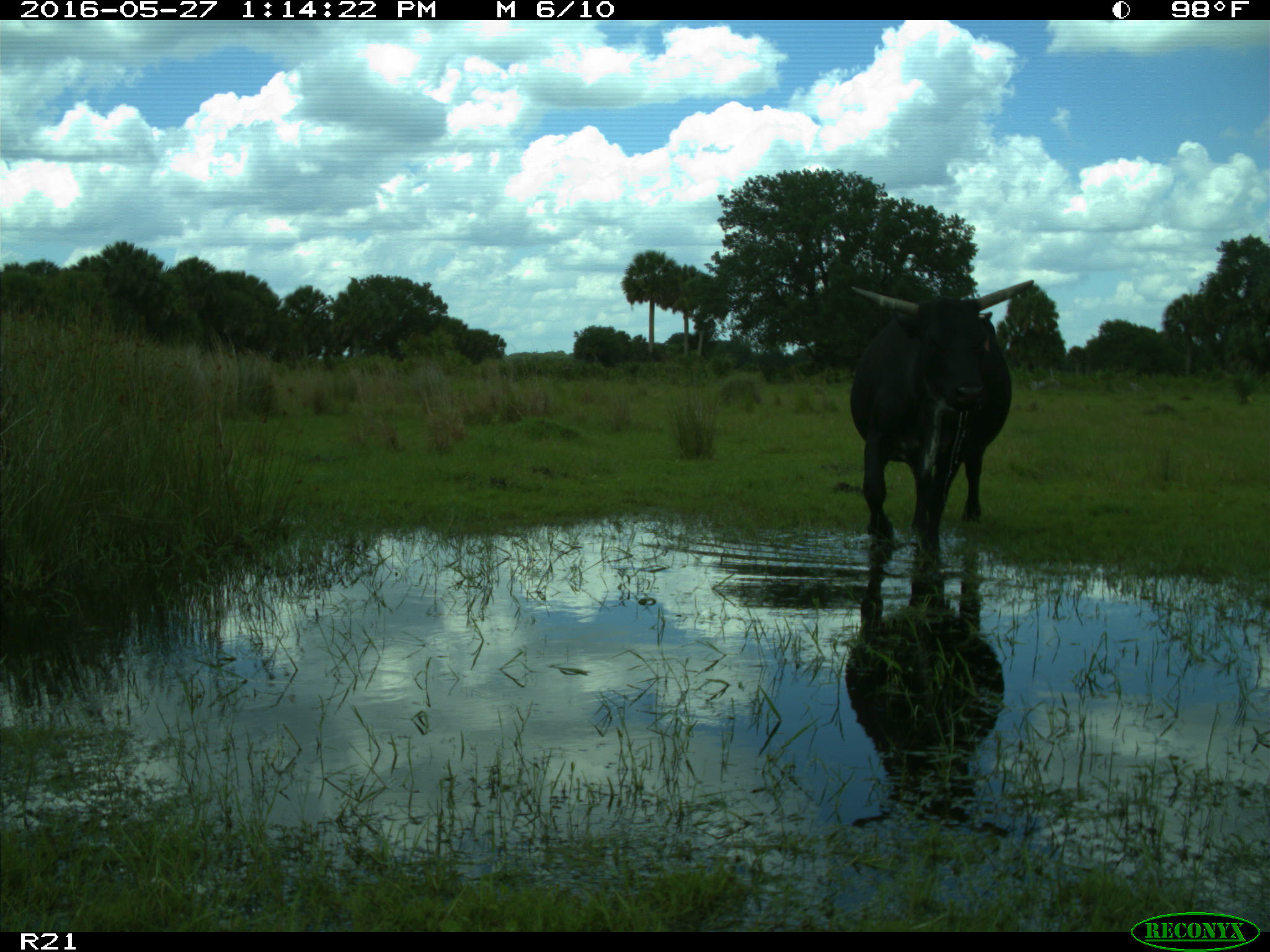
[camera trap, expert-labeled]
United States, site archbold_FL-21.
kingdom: Animalia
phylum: Chordata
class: Mammalia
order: Artiodactyla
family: Bovidae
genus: Bos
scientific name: Bos taurus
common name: domestic cow